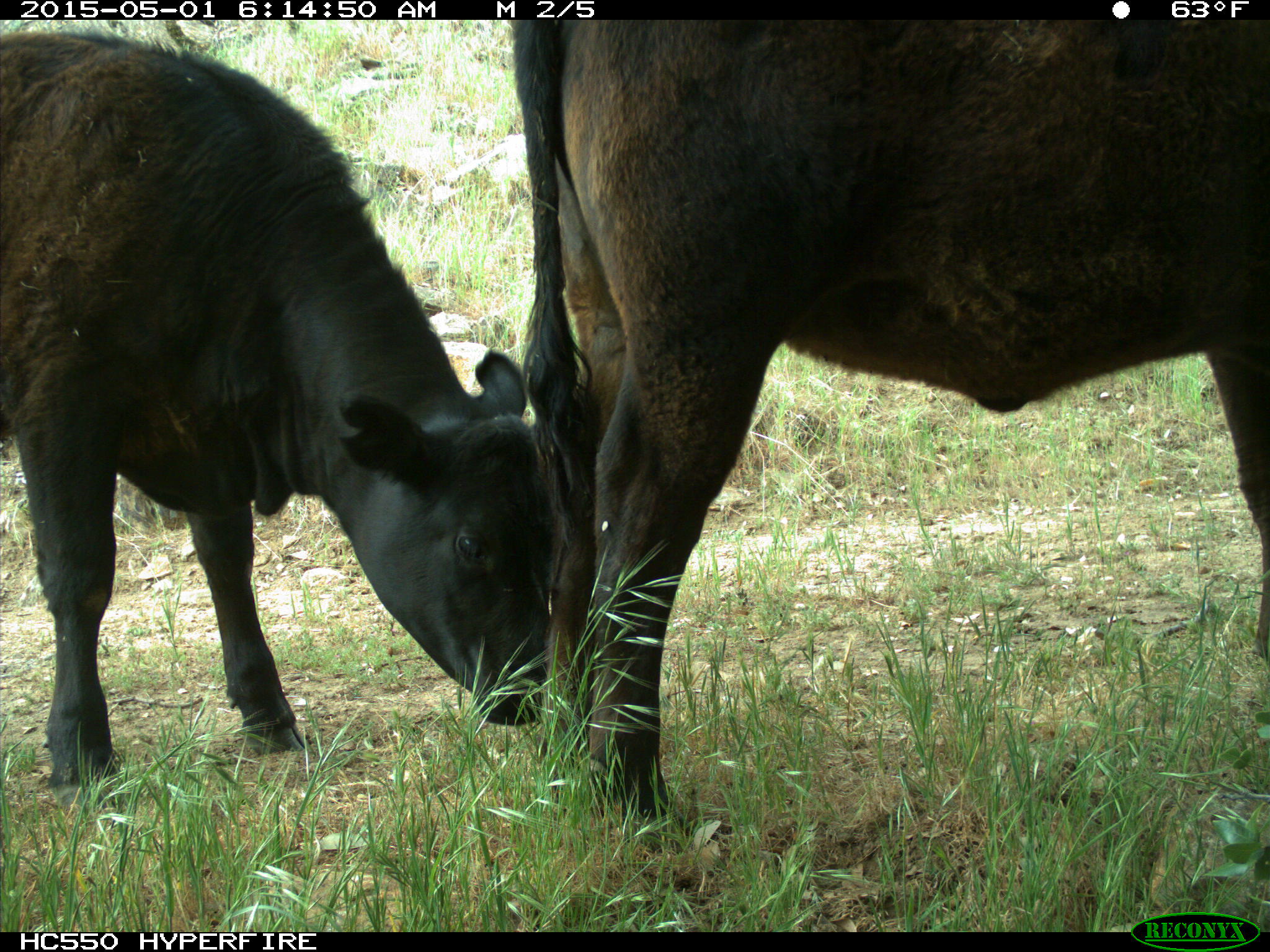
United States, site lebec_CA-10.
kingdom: Animalia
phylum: Chordata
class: Mammalia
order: Artiodactyla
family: Bovidae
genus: Bos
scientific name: Bos taurus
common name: domestic cow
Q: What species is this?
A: Bos taurus (domestic cow).